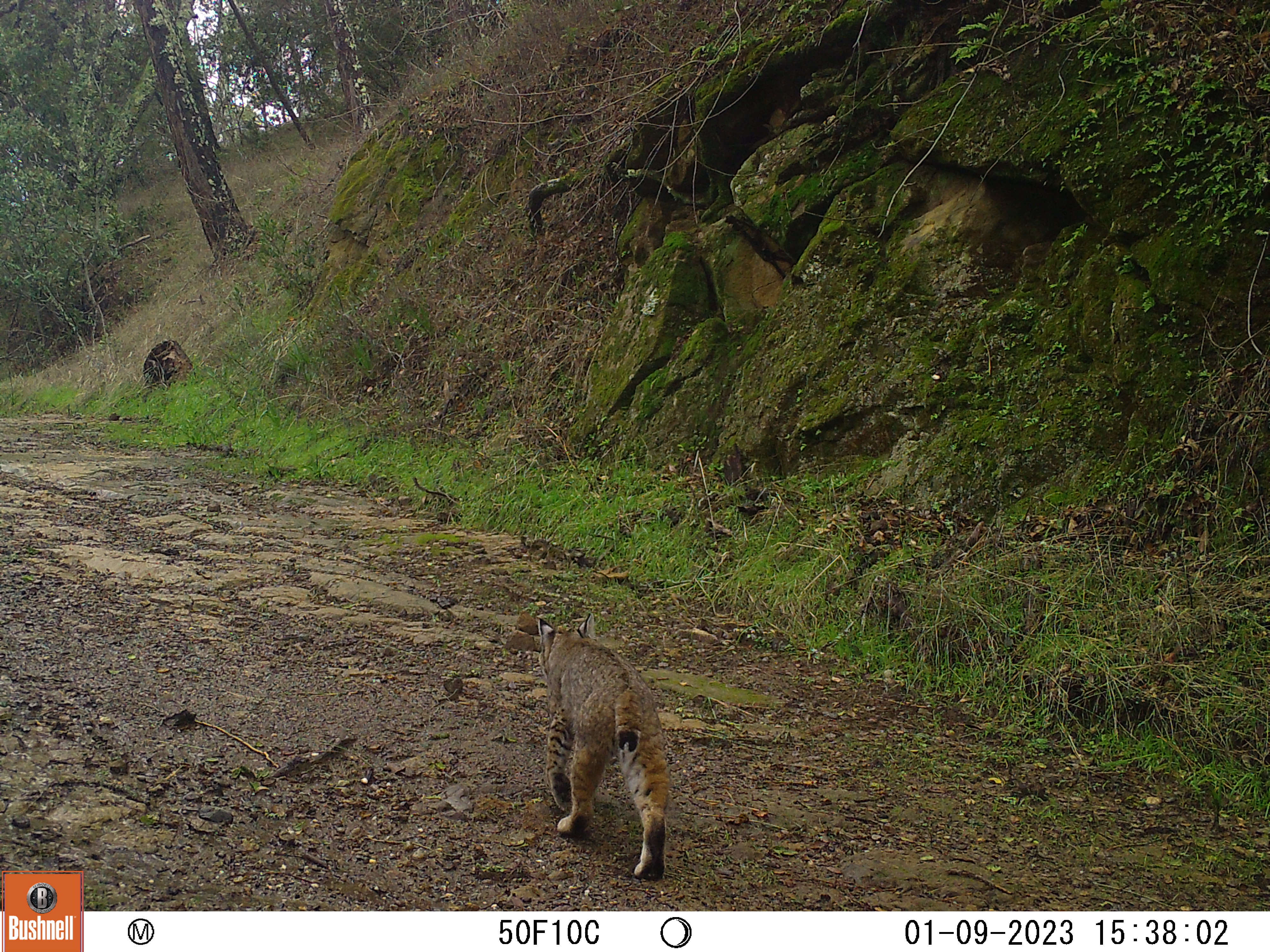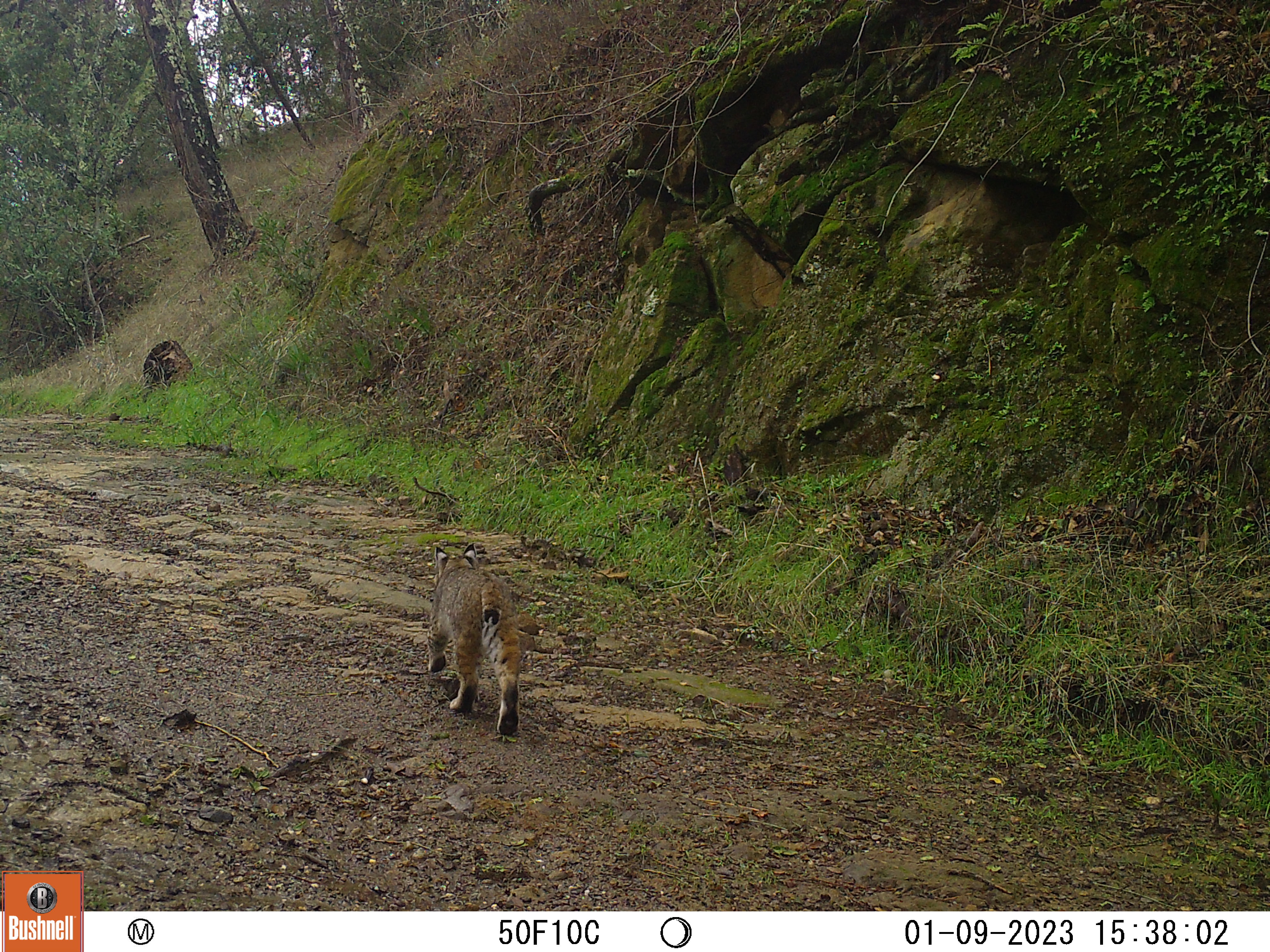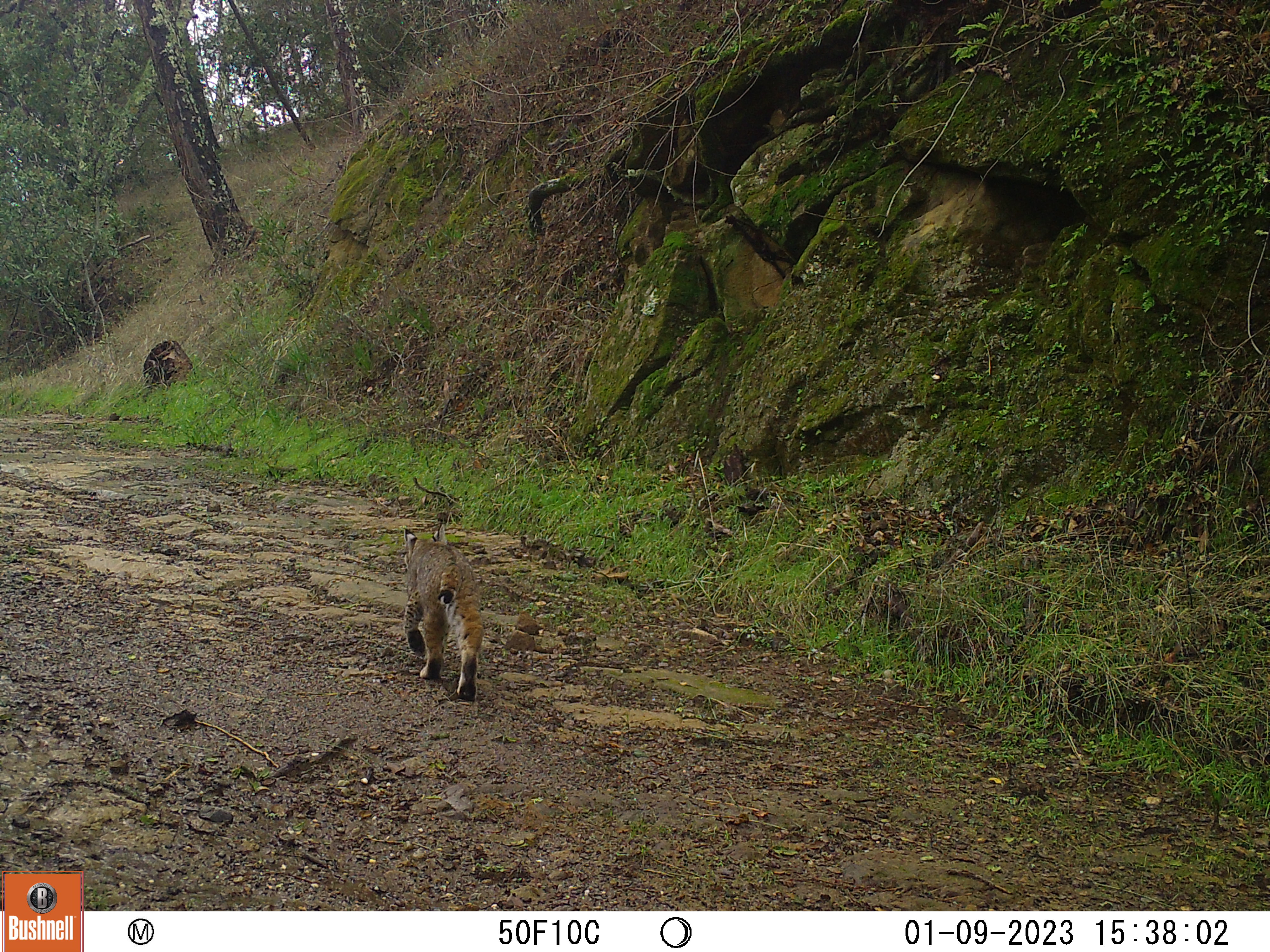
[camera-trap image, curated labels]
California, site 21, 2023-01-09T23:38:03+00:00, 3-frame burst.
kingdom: Animalia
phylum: Chordata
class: Mammalia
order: Carnivora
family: Felidae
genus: Lynx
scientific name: Lynx rufus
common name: bobcat